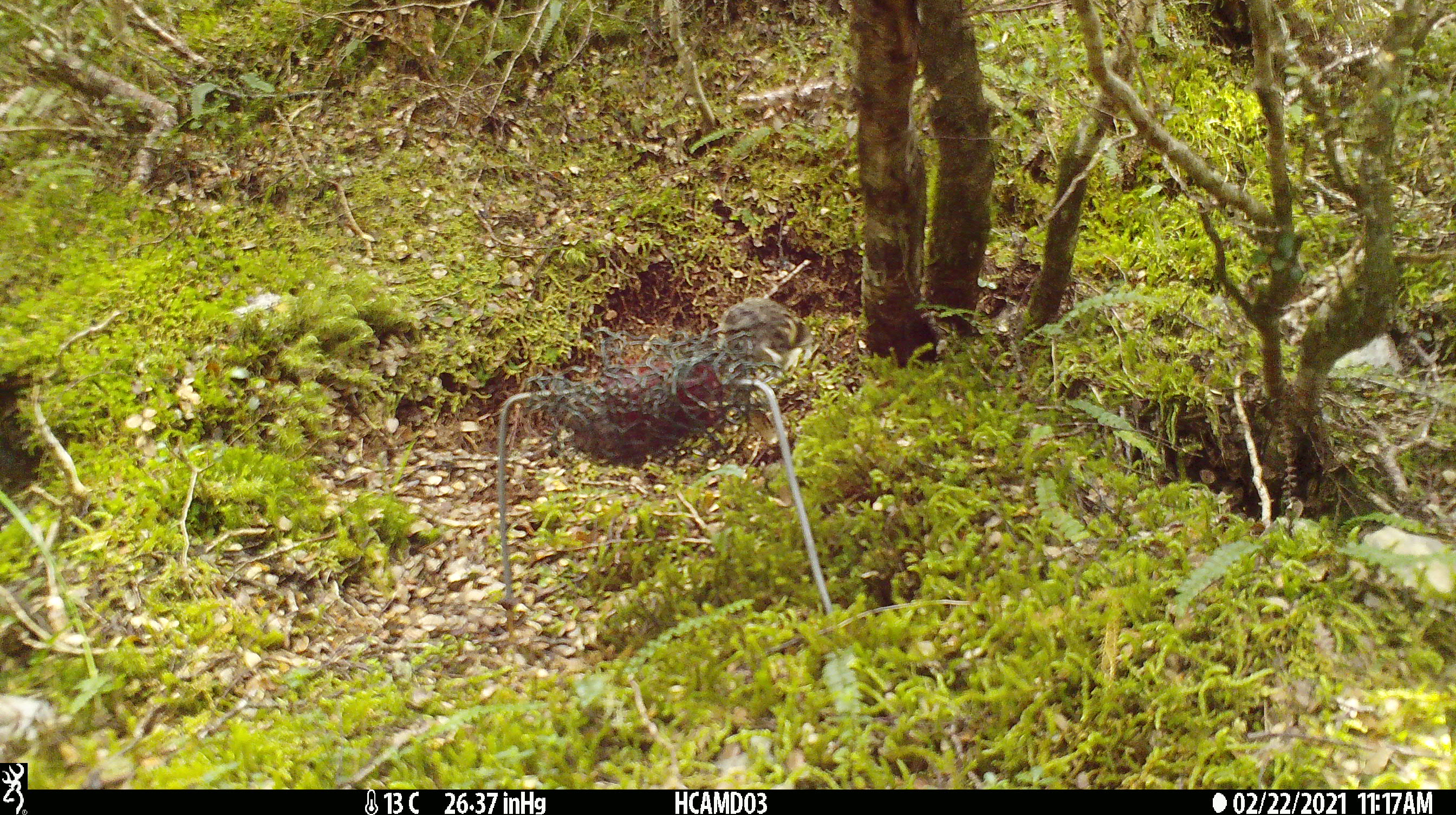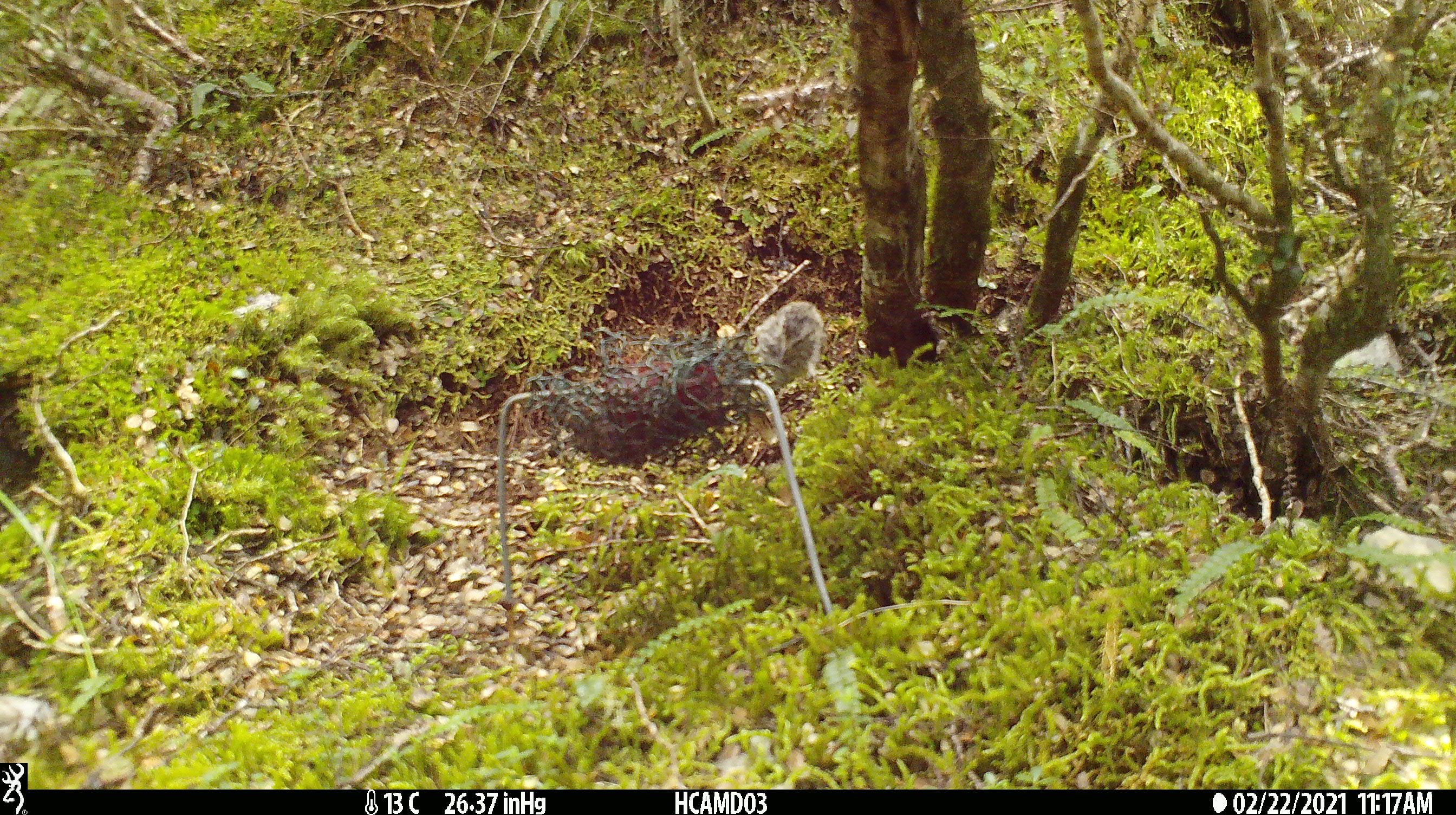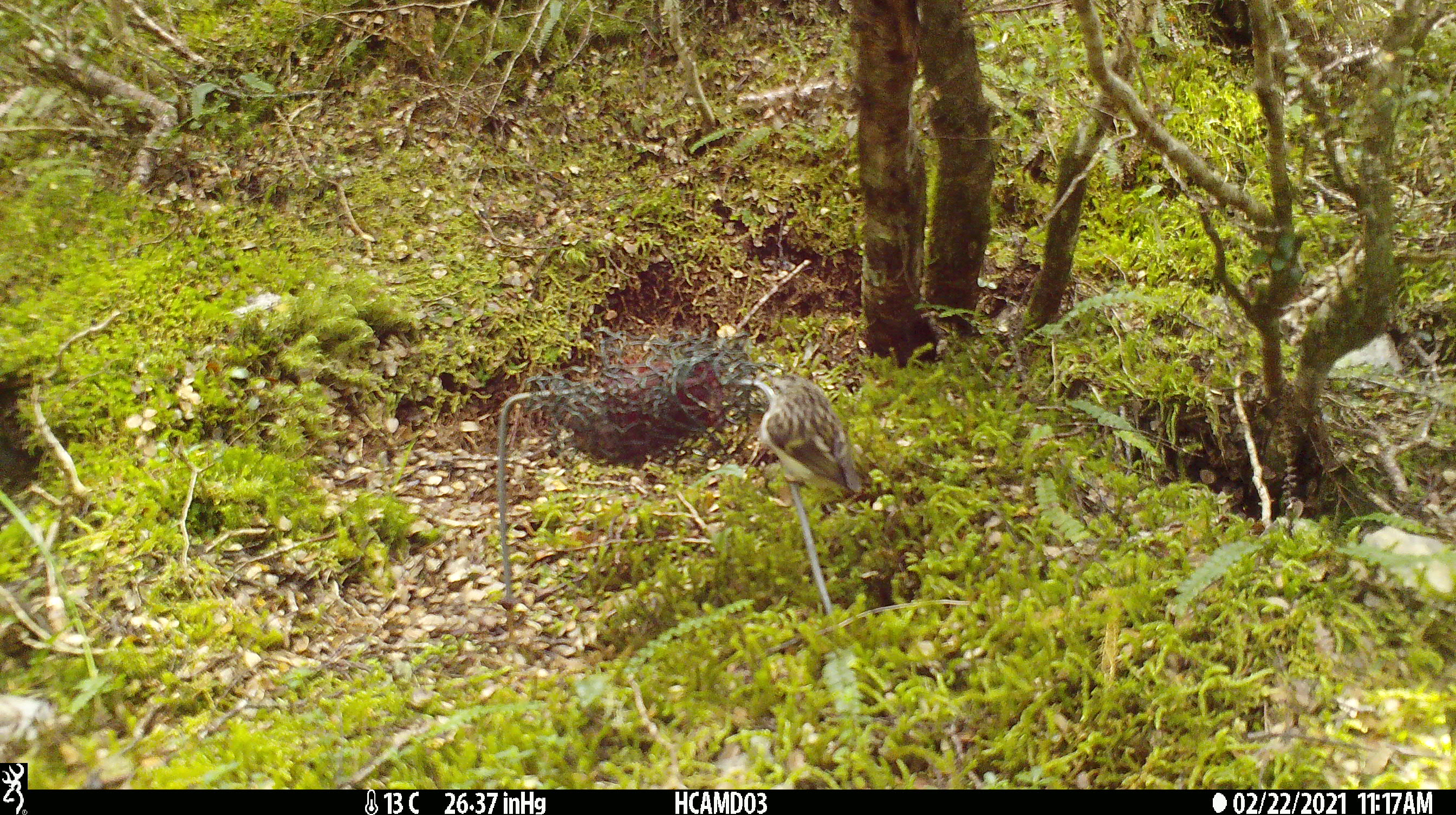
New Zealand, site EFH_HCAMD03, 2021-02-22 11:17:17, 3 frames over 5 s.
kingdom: Animalia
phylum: Chordata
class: Aves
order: Passeriformes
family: Acanthisittidae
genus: Acanthisitta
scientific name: Acanthisitta chloris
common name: rifleman